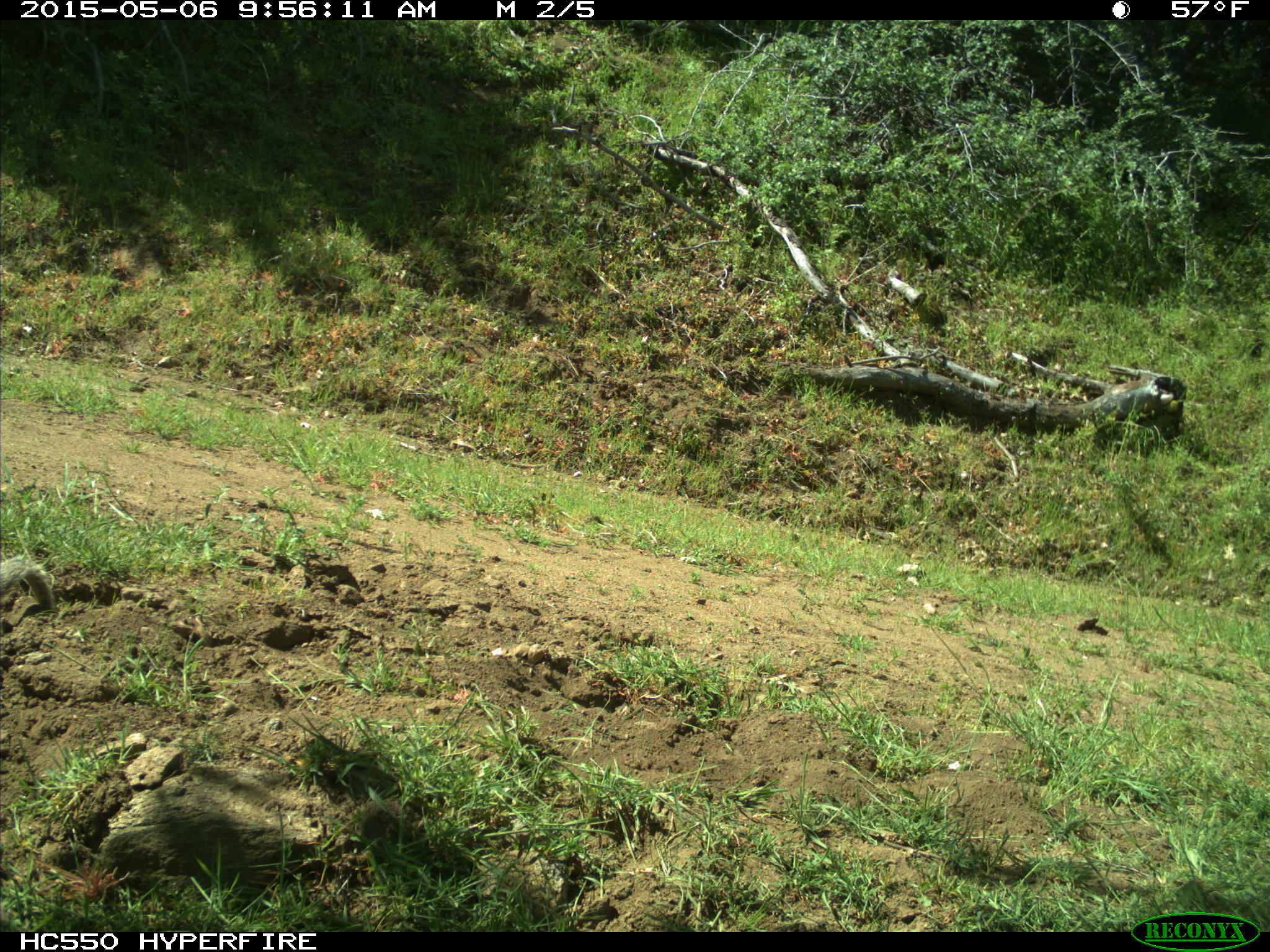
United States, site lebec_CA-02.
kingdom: Animalia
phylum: Chordata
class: Mammalia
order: Rodentia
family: Sciuridae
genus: Otospermophilus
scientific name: Otospermophilus beecheyi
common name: california ground squirrel